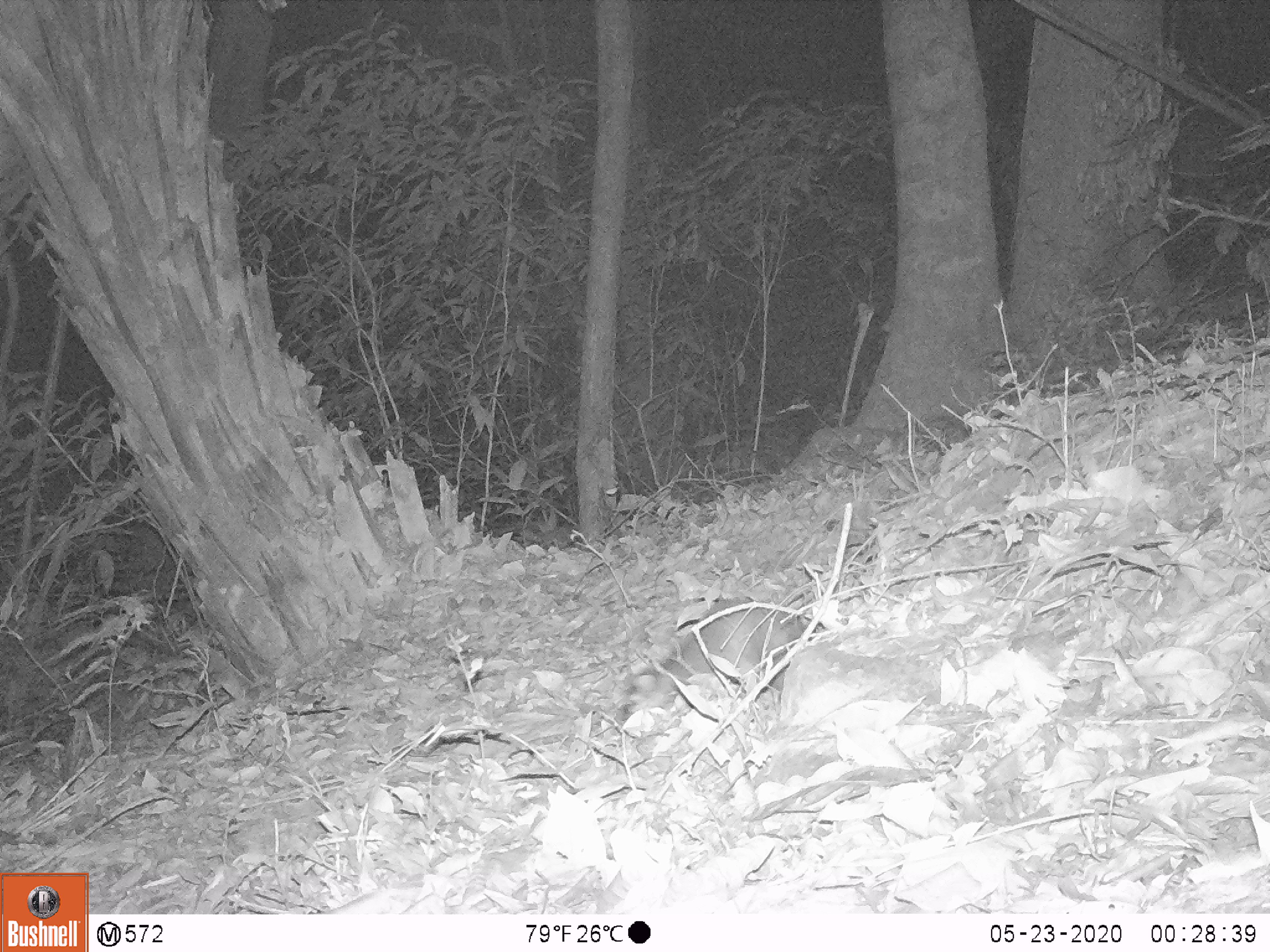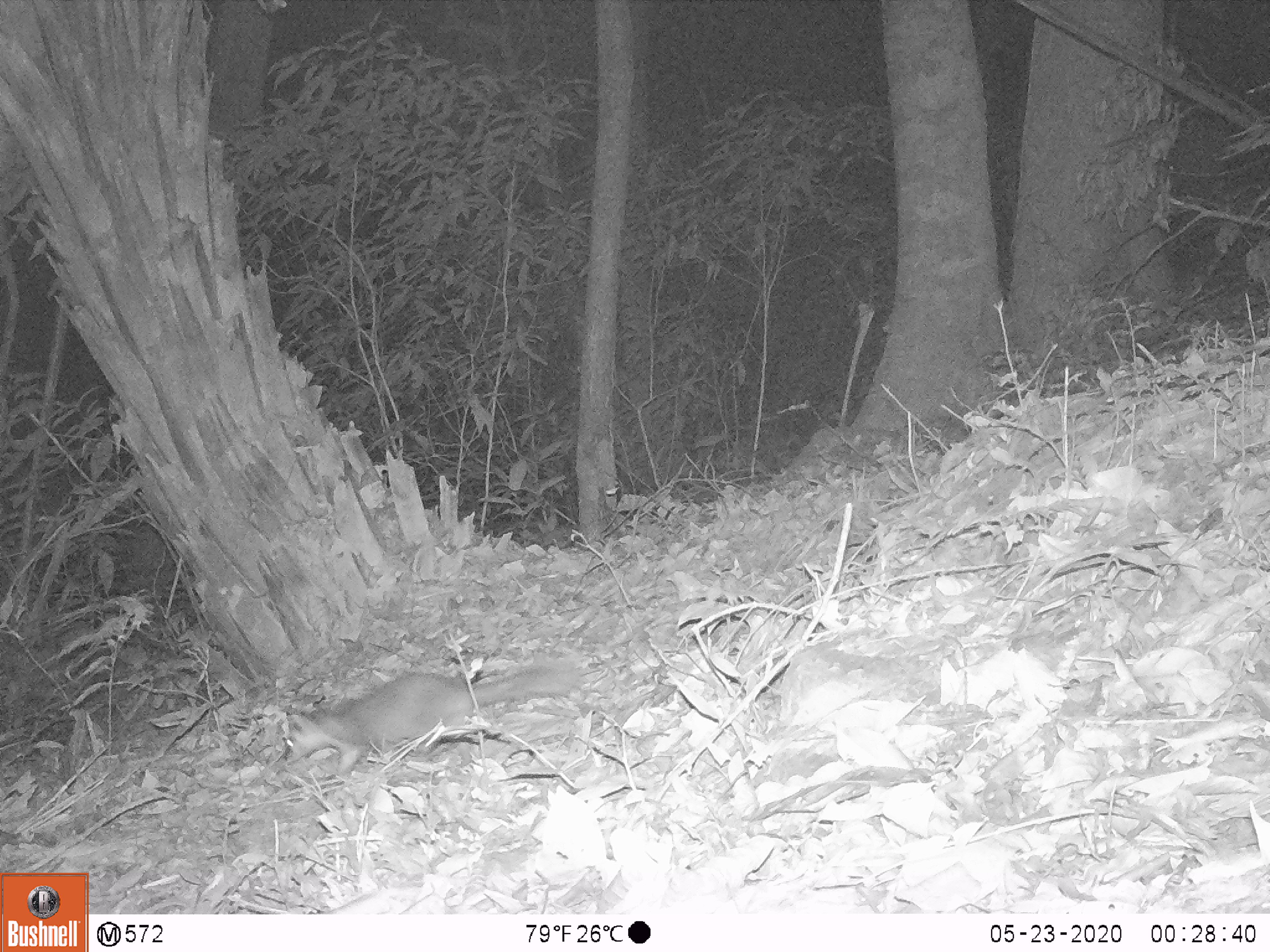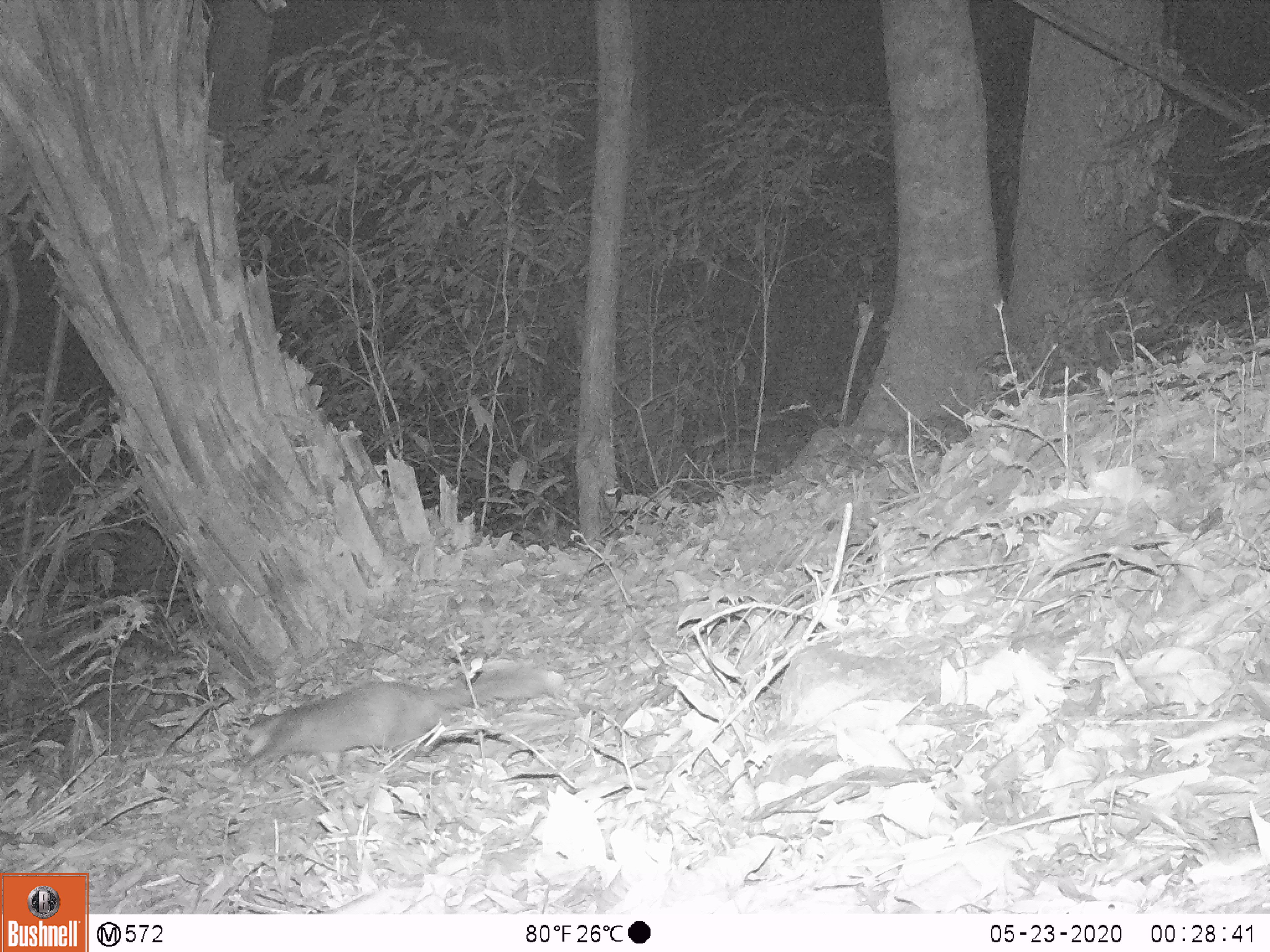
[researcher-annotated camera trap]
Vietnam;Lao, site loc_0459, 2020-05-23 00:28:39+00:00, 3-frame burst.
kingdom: Animalia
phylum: Chordata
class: Mammalia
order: Carnivora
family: Mustelidae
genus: Melogale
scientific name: Melogale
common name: ferret badger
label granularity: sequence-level